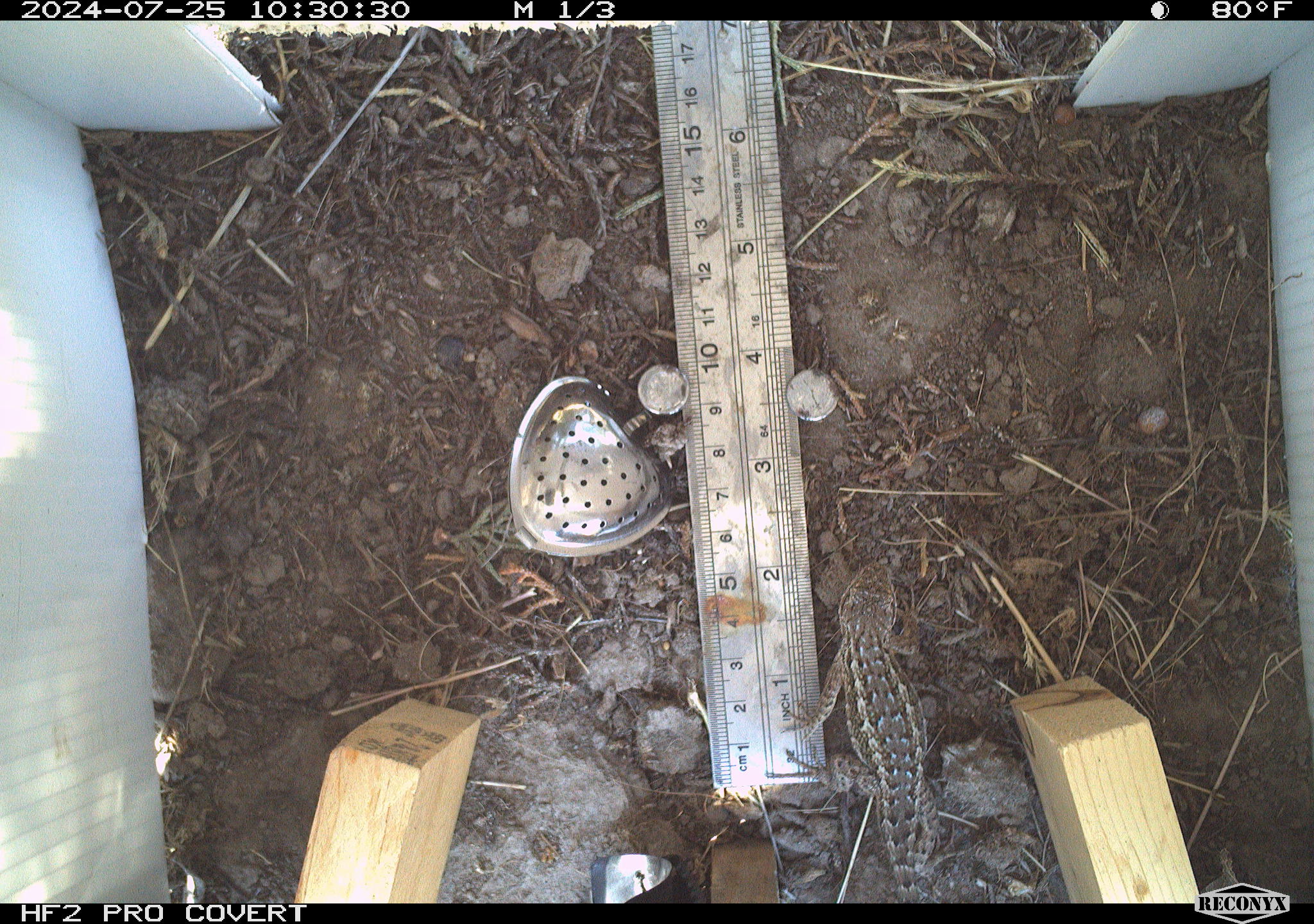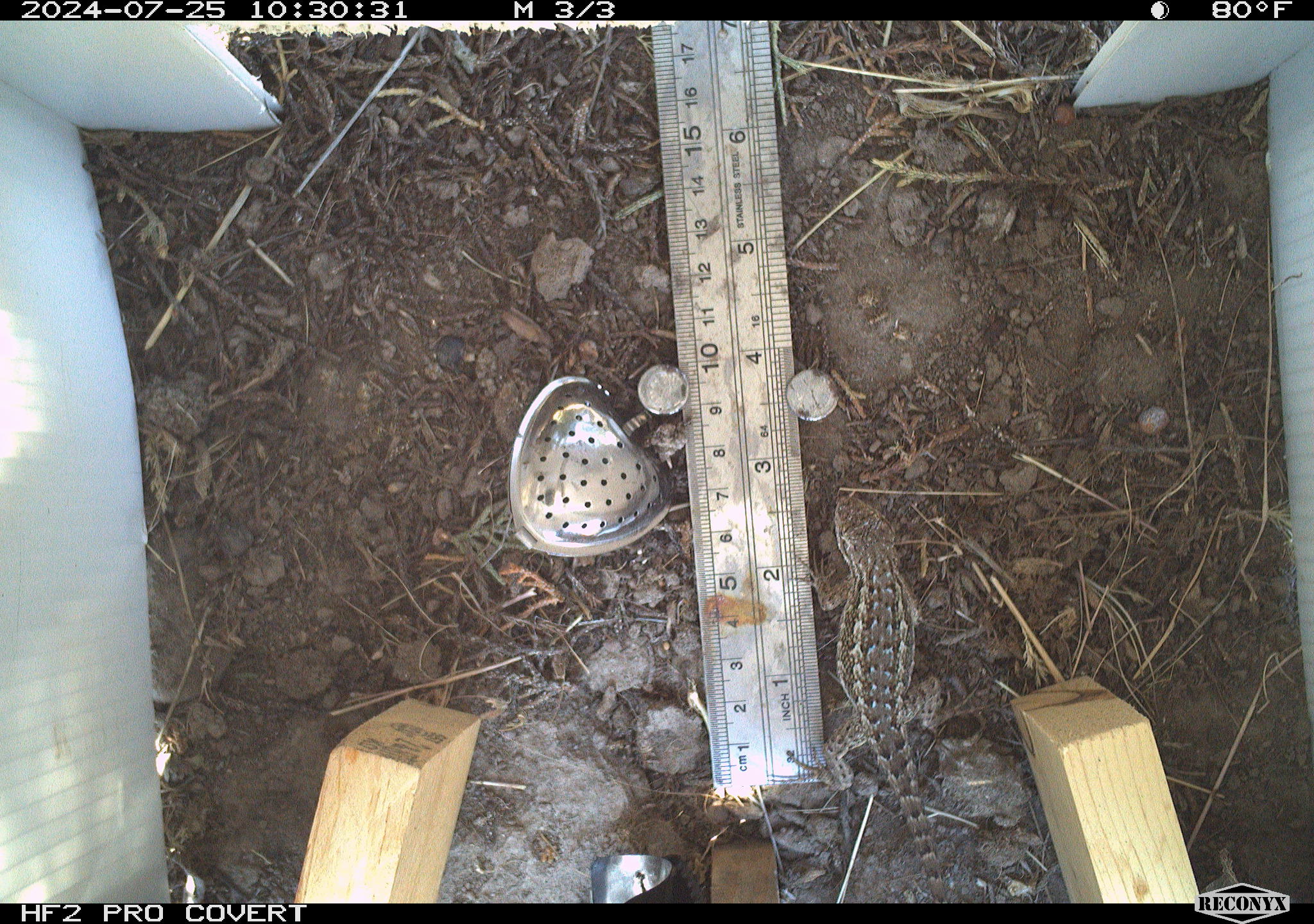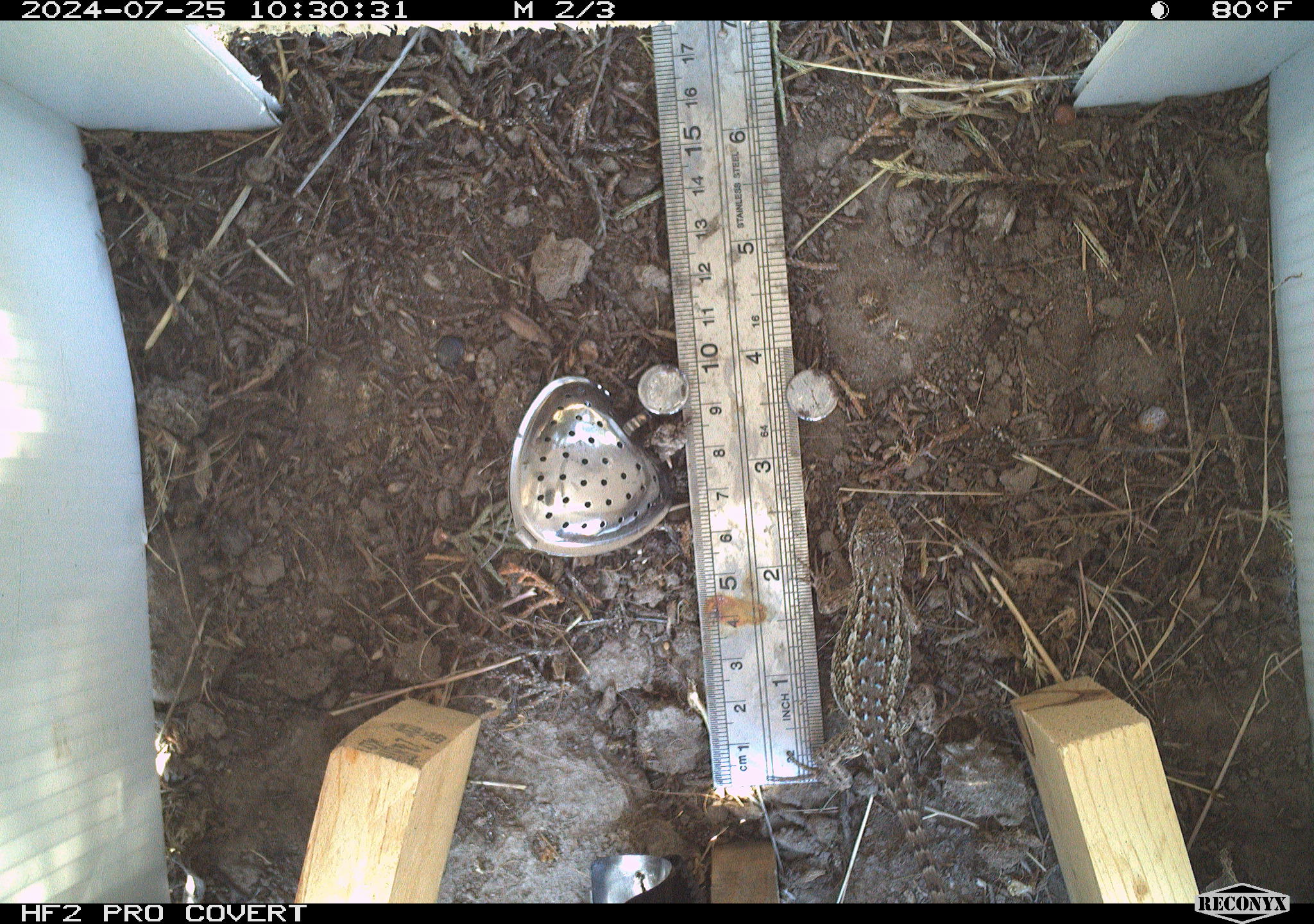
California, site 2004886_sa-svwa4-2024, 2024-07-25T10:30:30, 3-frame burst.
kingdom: Animalia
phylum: Chordata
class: Reptilia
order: Squamata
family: Phrynosomatidae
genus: Sceloporus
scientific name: Sceloporus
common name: spiny lizards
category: sceloporus species